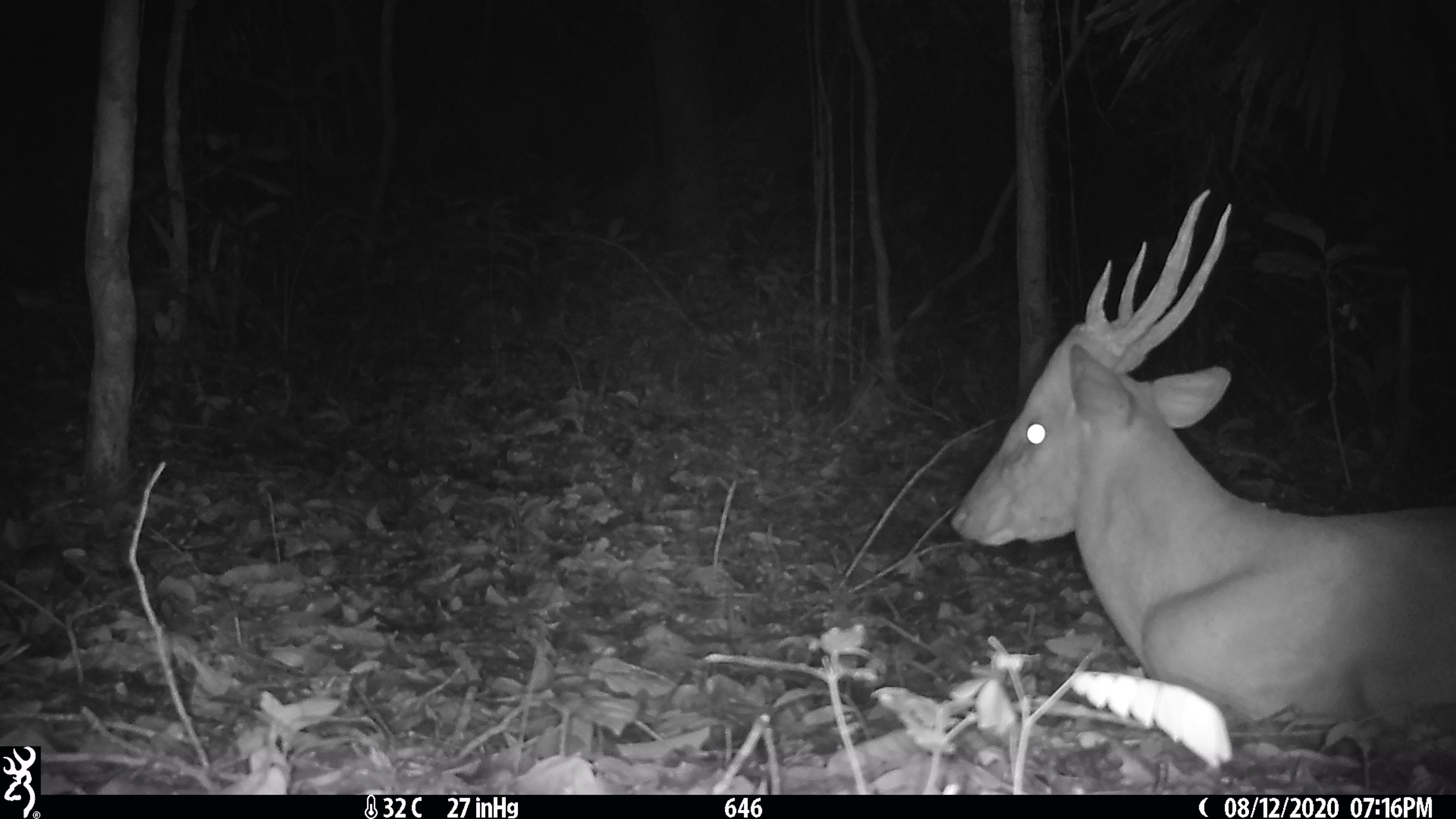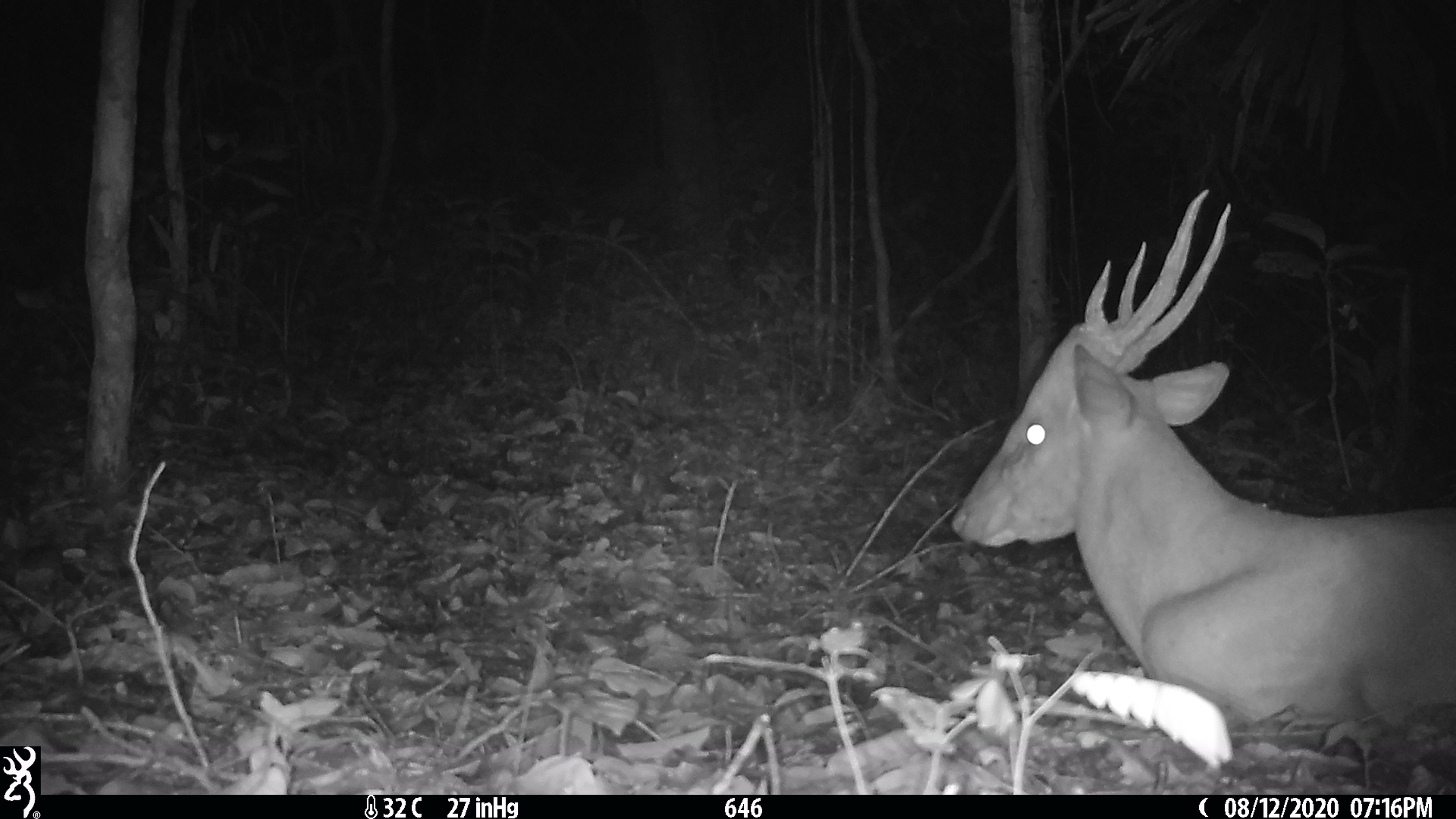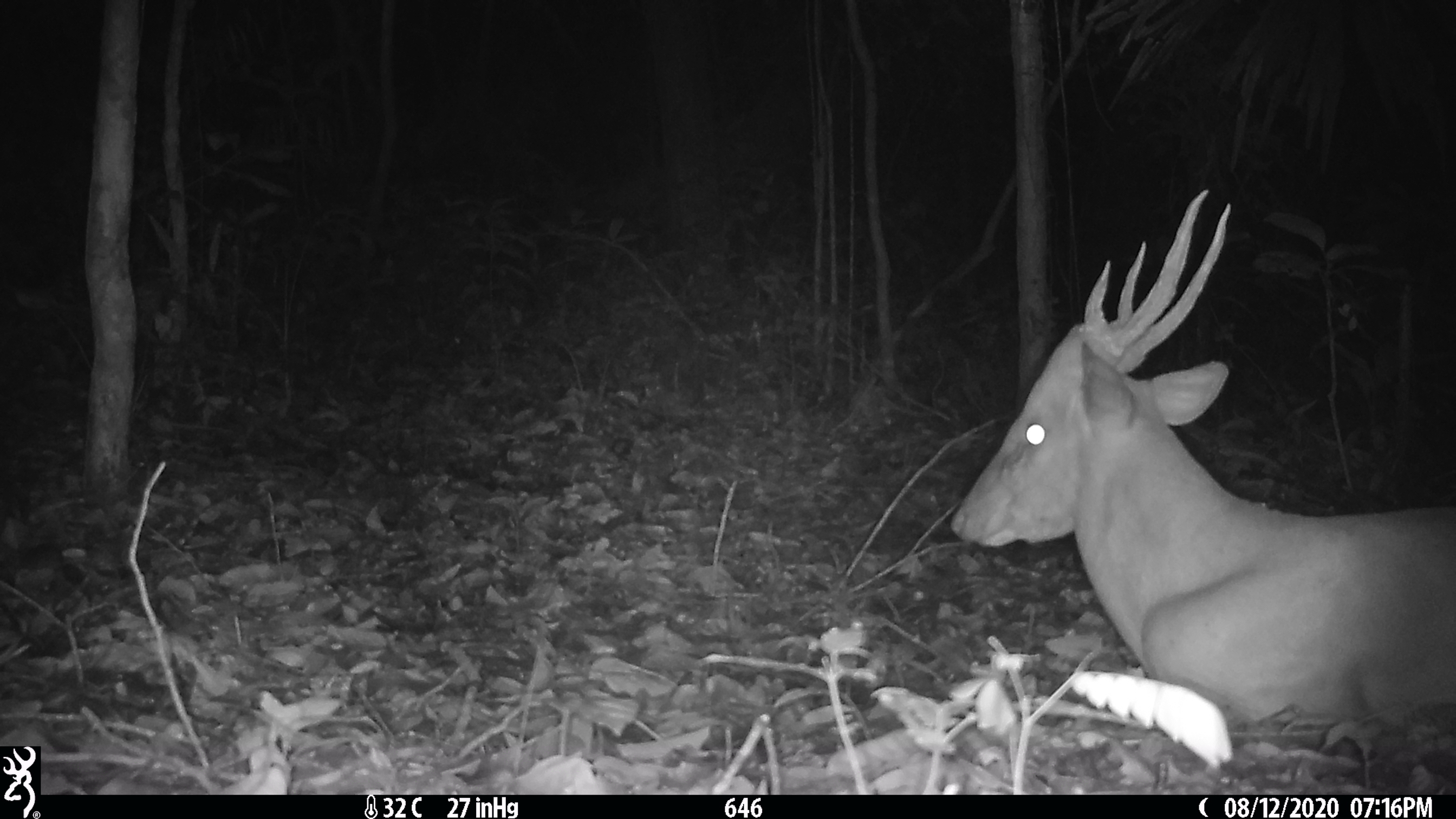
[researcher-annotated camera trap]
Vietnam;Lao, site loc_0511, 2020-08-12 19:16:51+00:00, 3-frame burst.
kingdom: Animalia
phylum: Chordata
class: Mammalia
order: Artiodactyla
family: Cervidae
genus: Muntiacus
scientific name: Muntiacus vuquangensis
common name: large-antlered muntjac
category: large antlered muntjac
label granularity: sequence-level